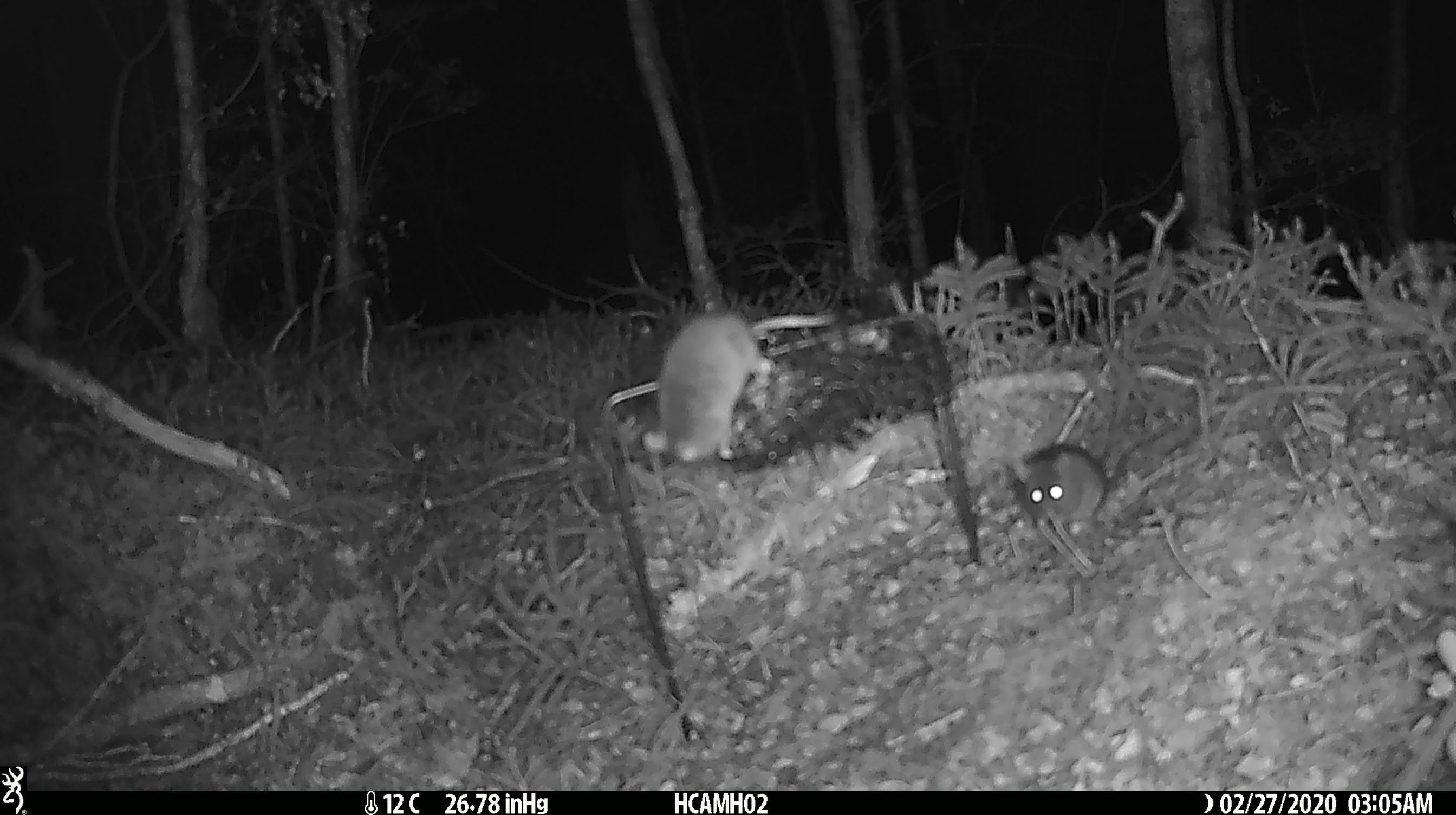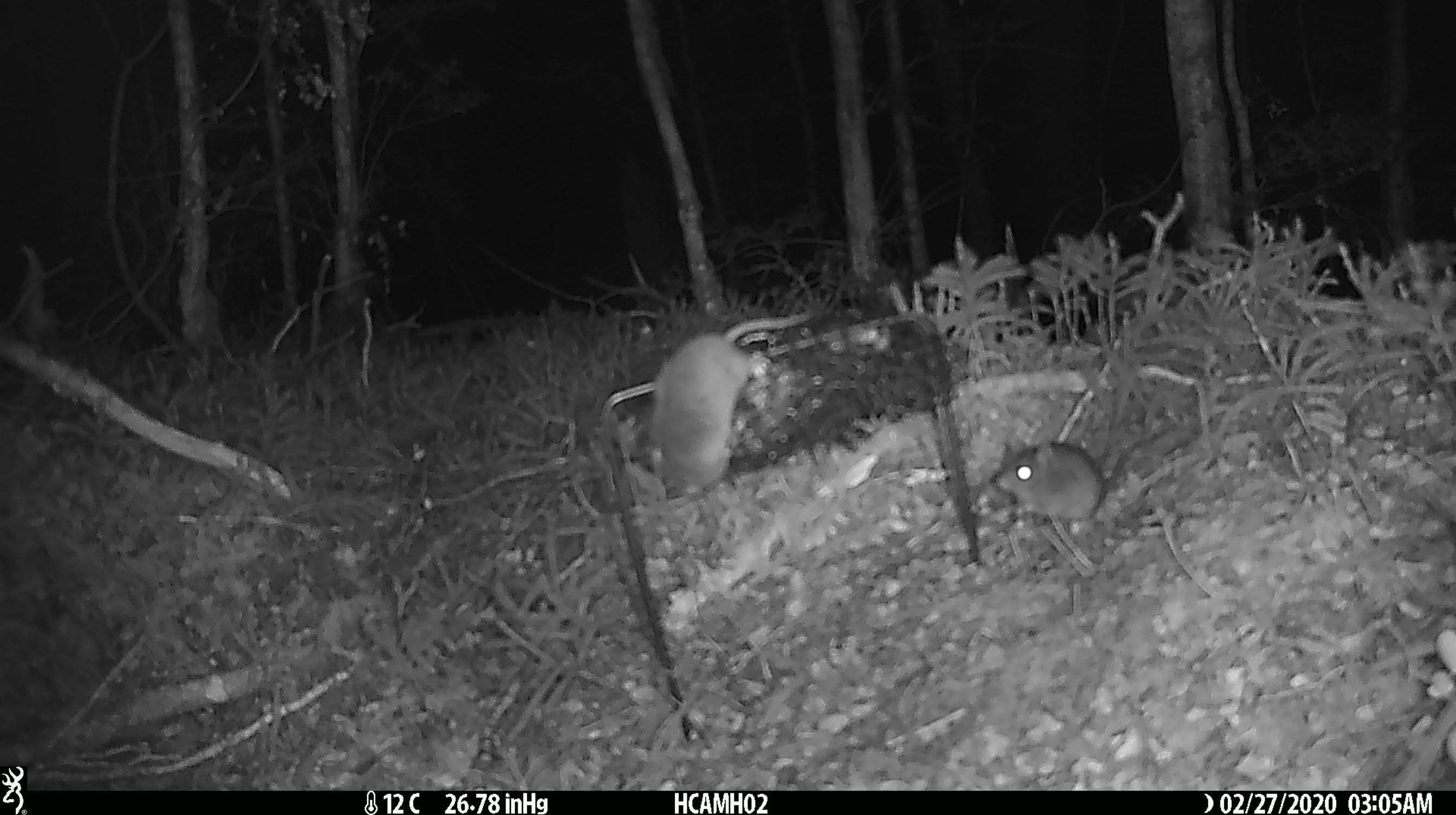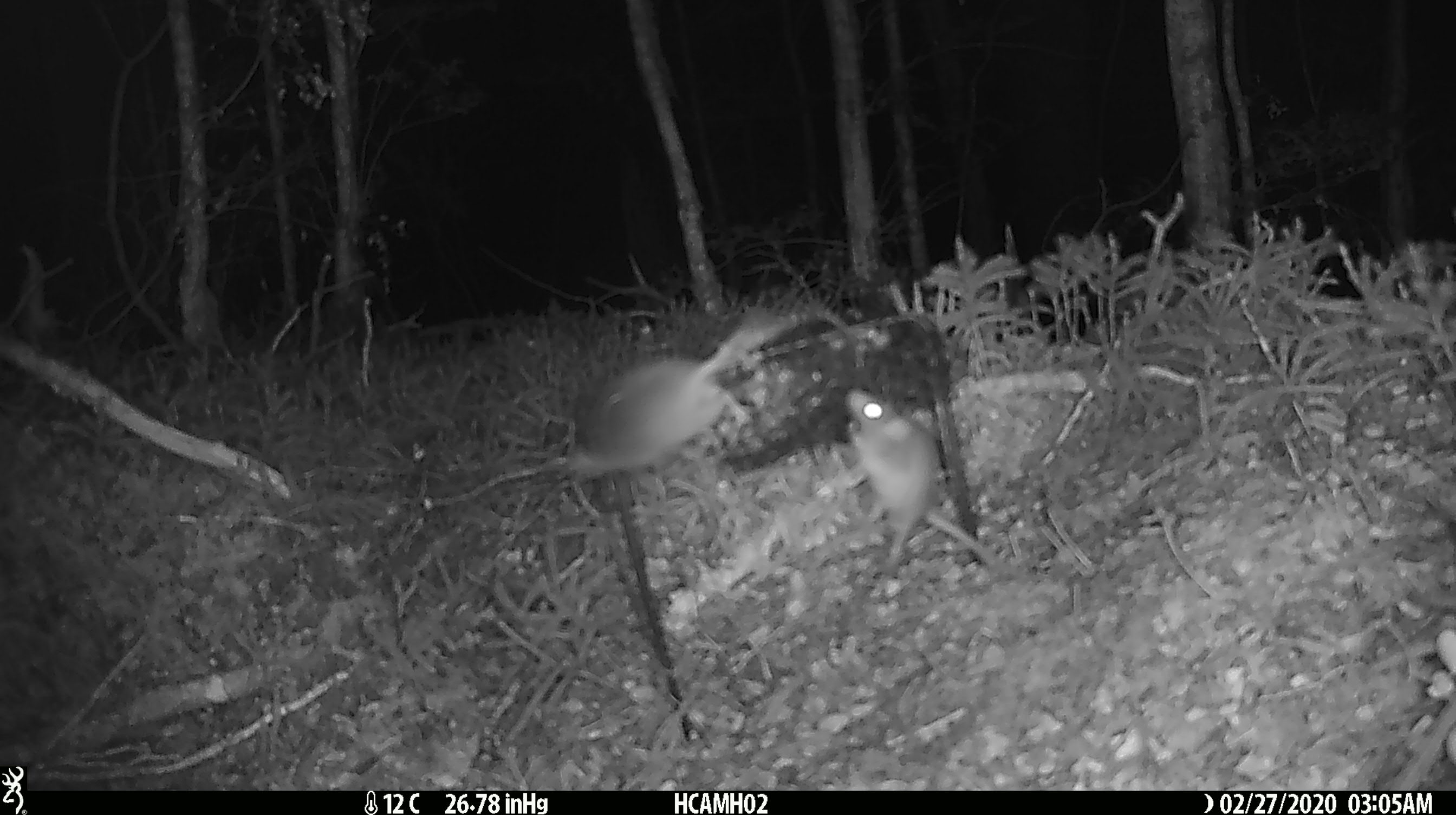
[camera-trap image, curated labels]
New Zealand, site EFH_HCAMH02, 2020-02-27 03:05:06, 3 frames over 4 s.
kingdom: Animalia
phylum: Chordata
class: Mammalia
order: Rodentia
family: Muridae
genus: Mus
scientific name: Mus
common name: mouse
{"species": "mouse (Mus)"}